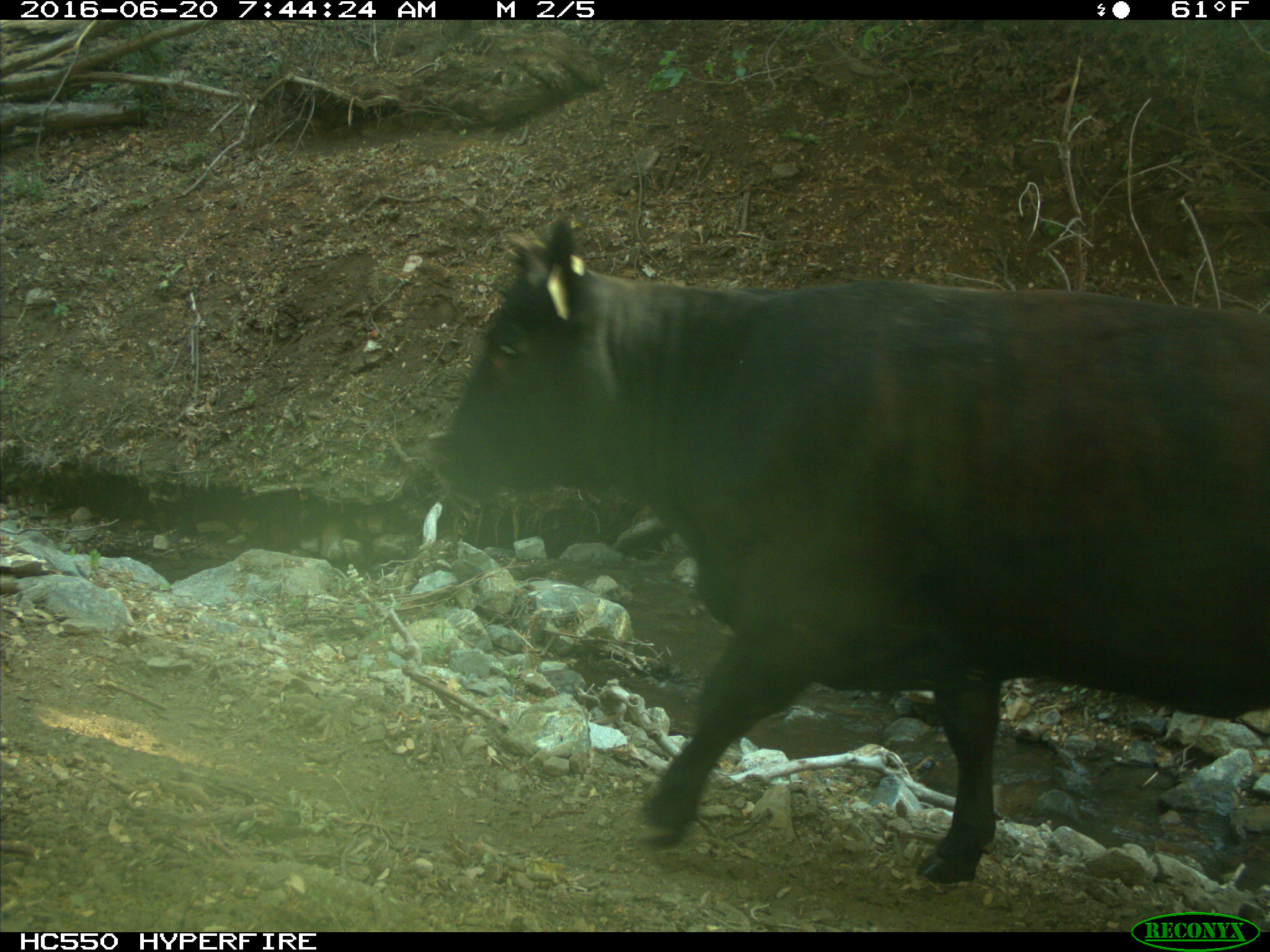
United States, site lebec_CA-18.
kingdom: Animalia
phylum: Chordata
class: Mammalia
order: Artiodactyla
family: Bovidae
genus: Bos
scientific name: Bos taurus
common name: domestic cow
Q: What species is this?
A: Bos taurus (domestic cow).